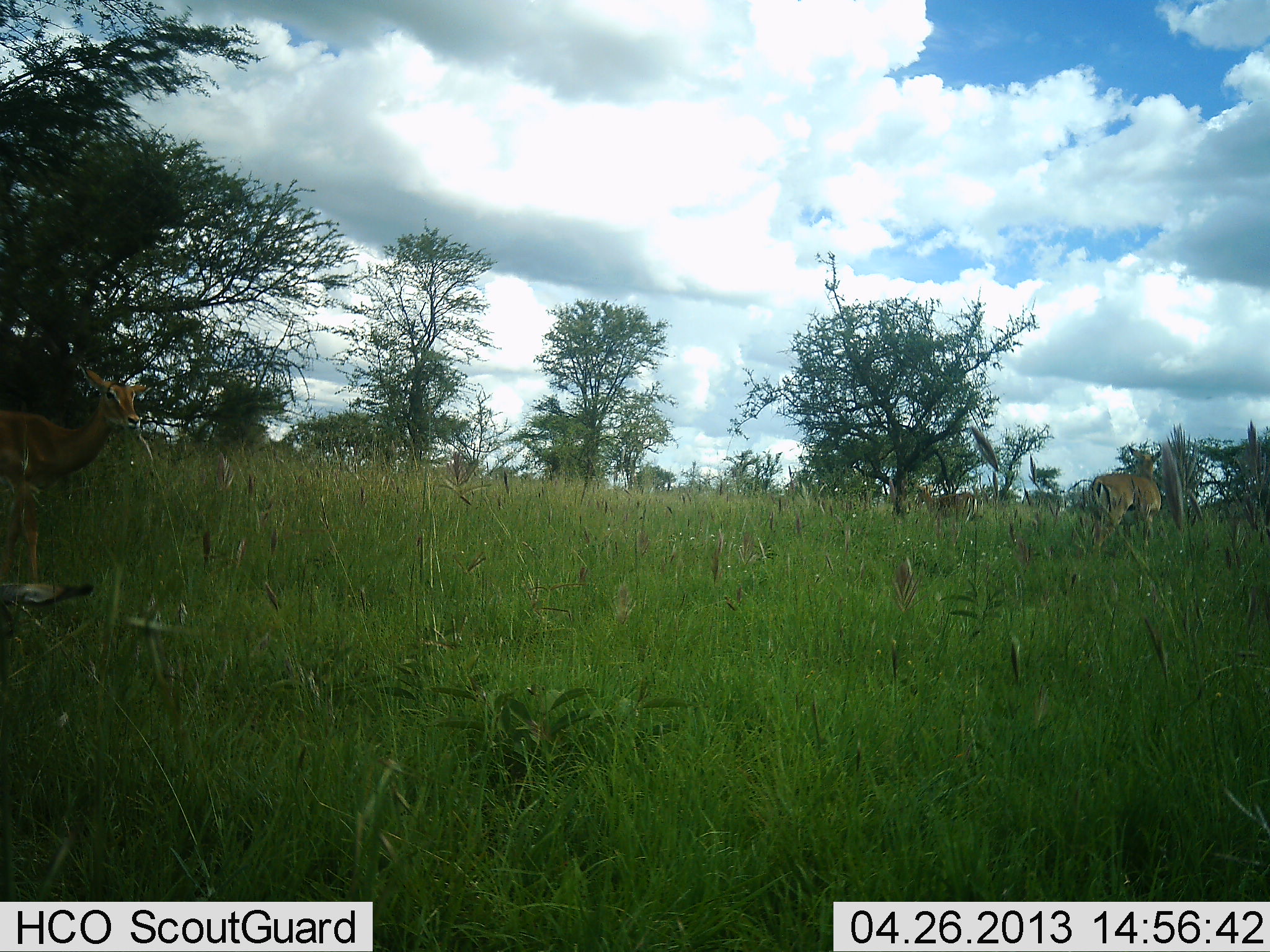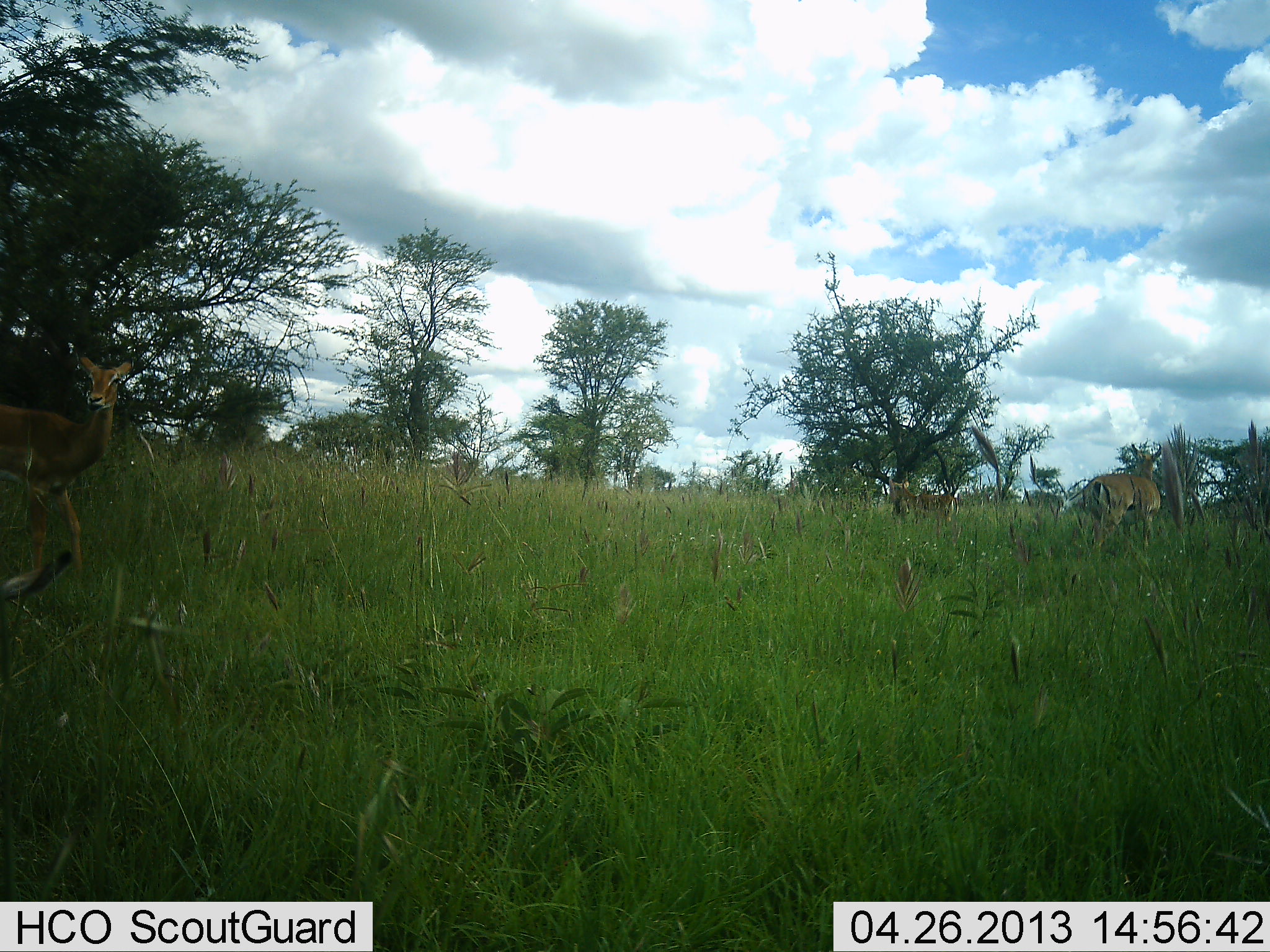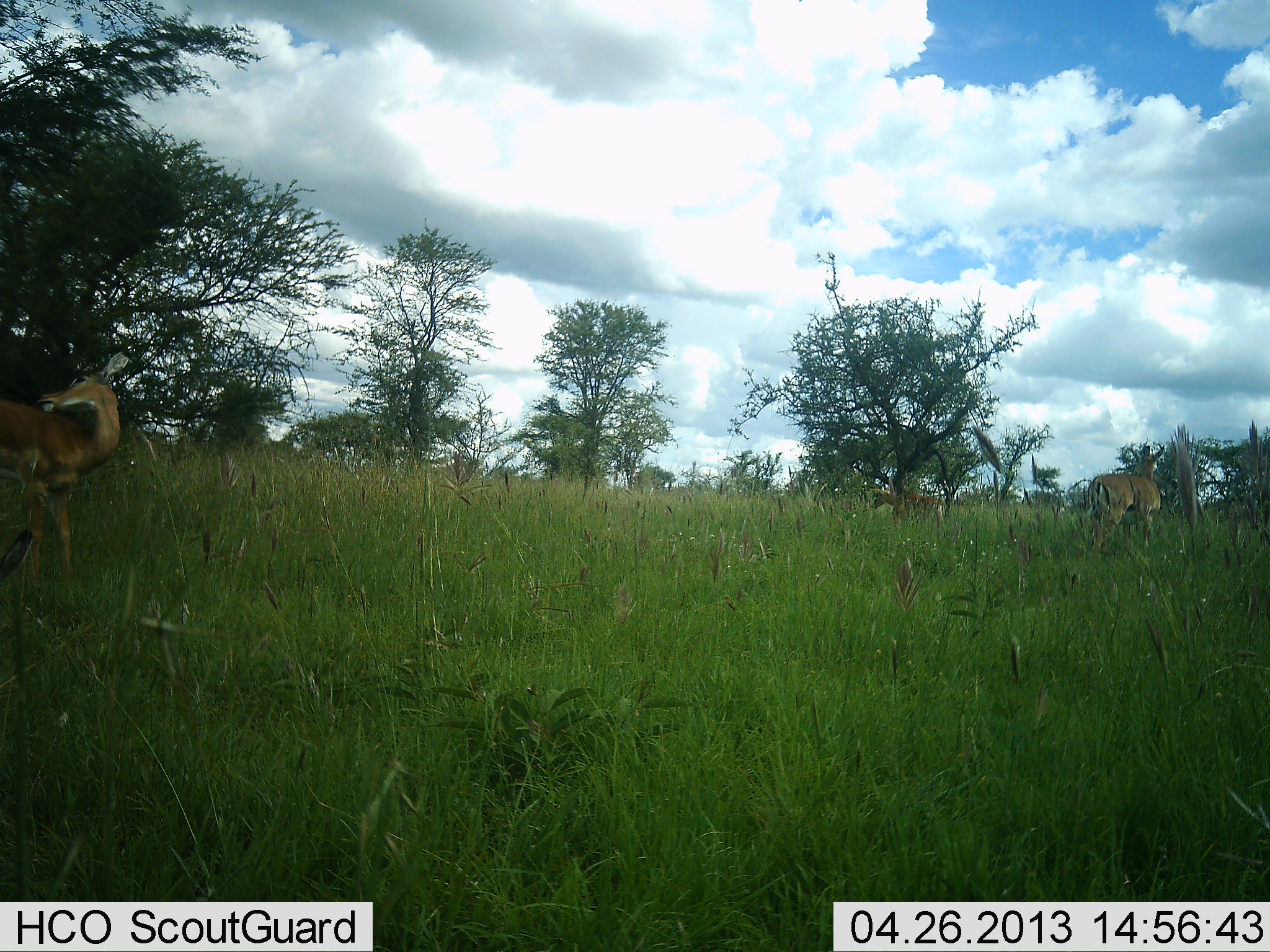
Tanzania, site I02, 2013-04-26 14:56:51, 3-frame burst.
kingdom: Animalia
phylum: Chordata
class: Mammalia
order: Artiodactyla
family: Bovidae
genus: Nanger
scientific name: Nanger granti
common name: grant's gazelle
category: gazellegrants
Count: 3.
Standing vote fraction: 78%.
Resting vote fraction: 0%.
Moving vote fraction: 44%.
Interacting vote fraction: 0%.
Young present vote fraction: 0%.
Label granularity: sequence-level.